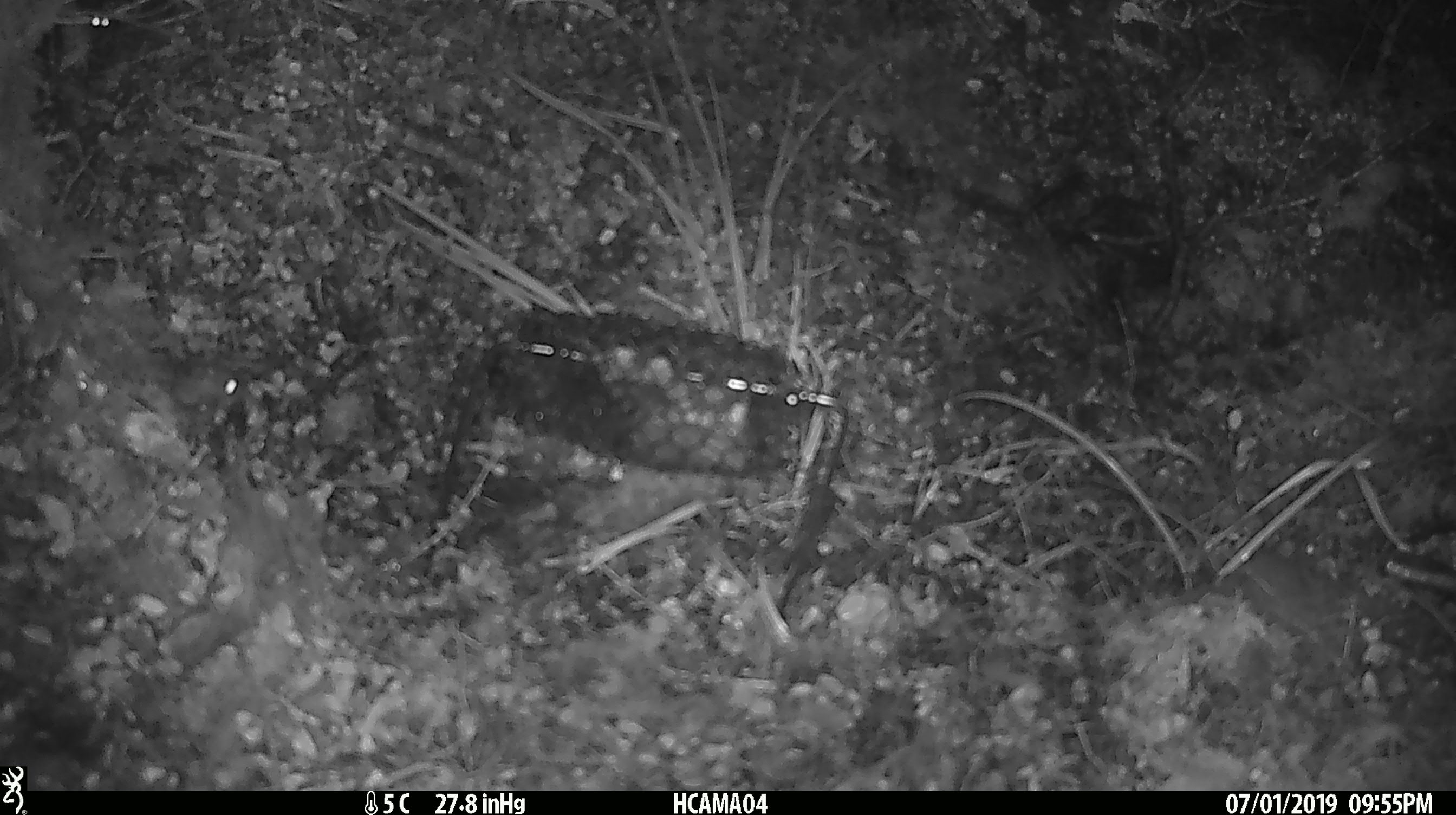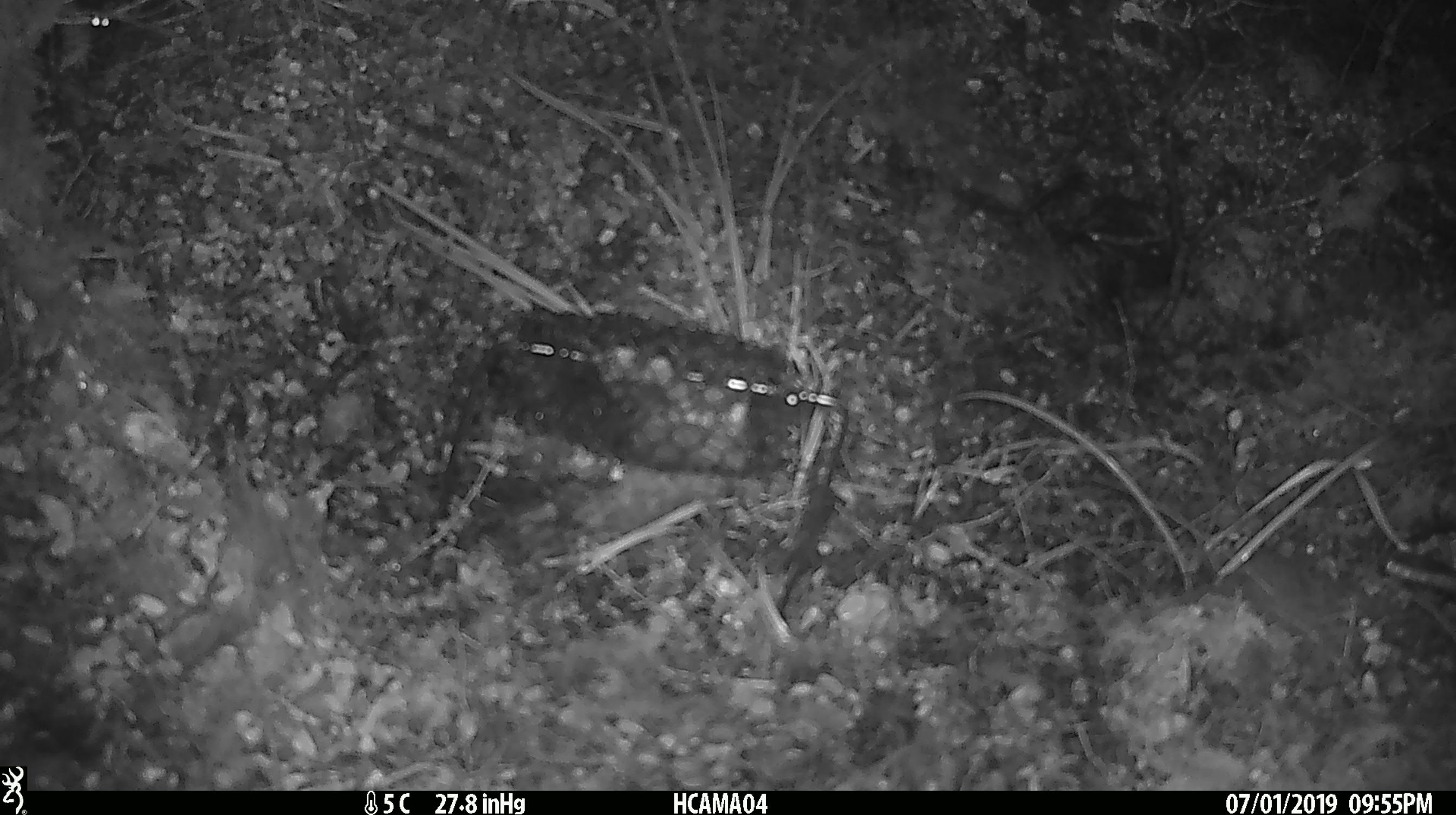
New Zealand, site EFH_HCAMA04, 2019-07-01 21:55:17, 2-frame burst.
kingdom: Animalia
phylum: Chordata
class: Mammalia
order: Rodentia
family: Muridae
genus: Mus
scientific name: Mus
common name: mouse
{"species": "mouse (Mus)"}